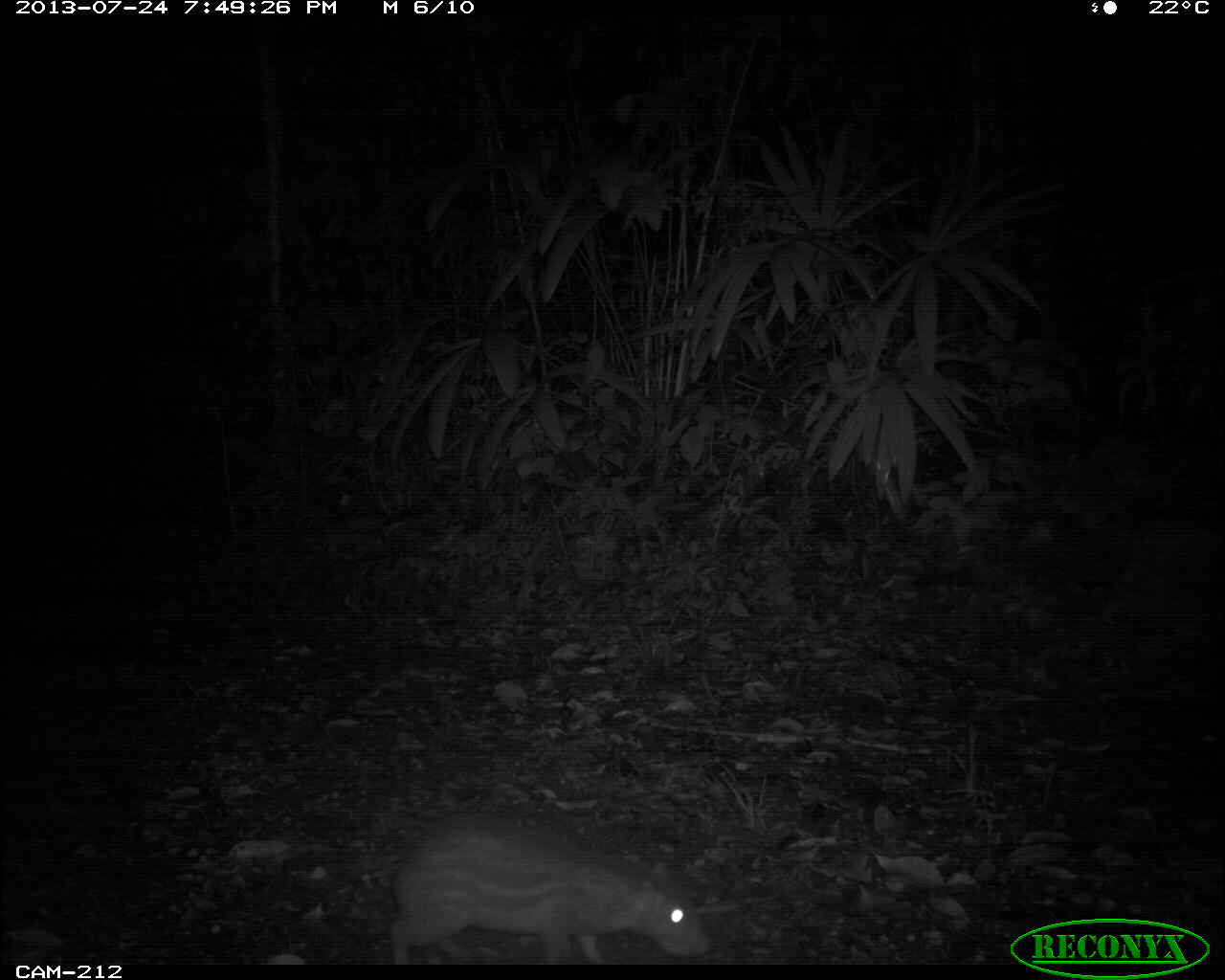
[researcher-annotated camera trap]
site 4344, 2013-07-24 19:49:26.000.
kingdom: Animalia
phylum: Chordata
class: Mammalia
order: Rodentia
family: Cuniculidae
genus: Cuniculus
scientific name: Cuniculus paca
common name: lowland paca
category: agouti paca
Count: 2.